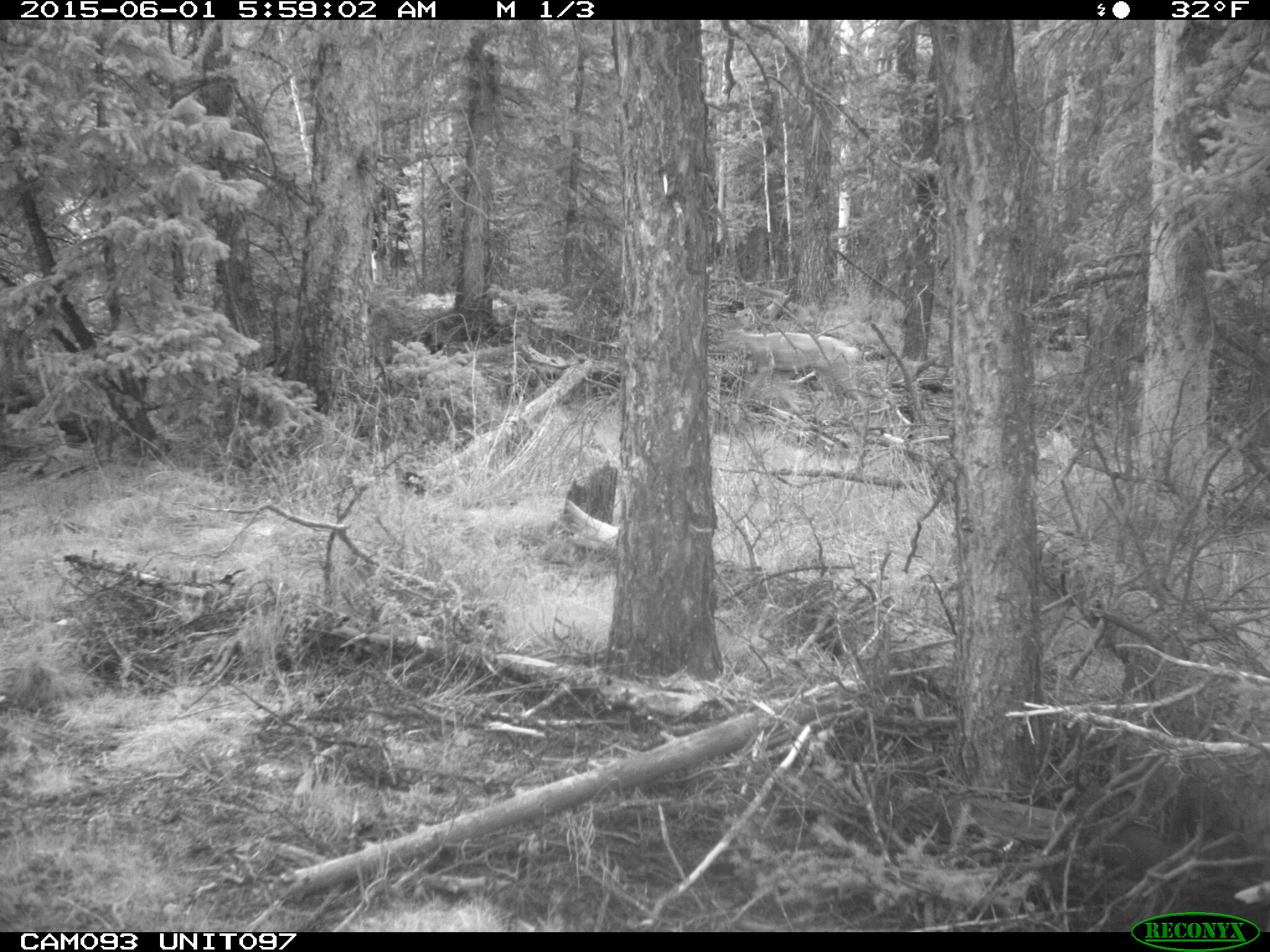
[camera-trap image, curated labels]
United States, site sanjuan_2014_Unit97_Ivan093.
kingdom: Animalia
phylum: Chordata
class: Mammalia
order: Artiodactyla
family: Cervidae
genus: Odocoileus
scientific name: Odocoileus hemionus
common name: mule deer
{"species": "Odocoileus hemionus (mule deer)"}